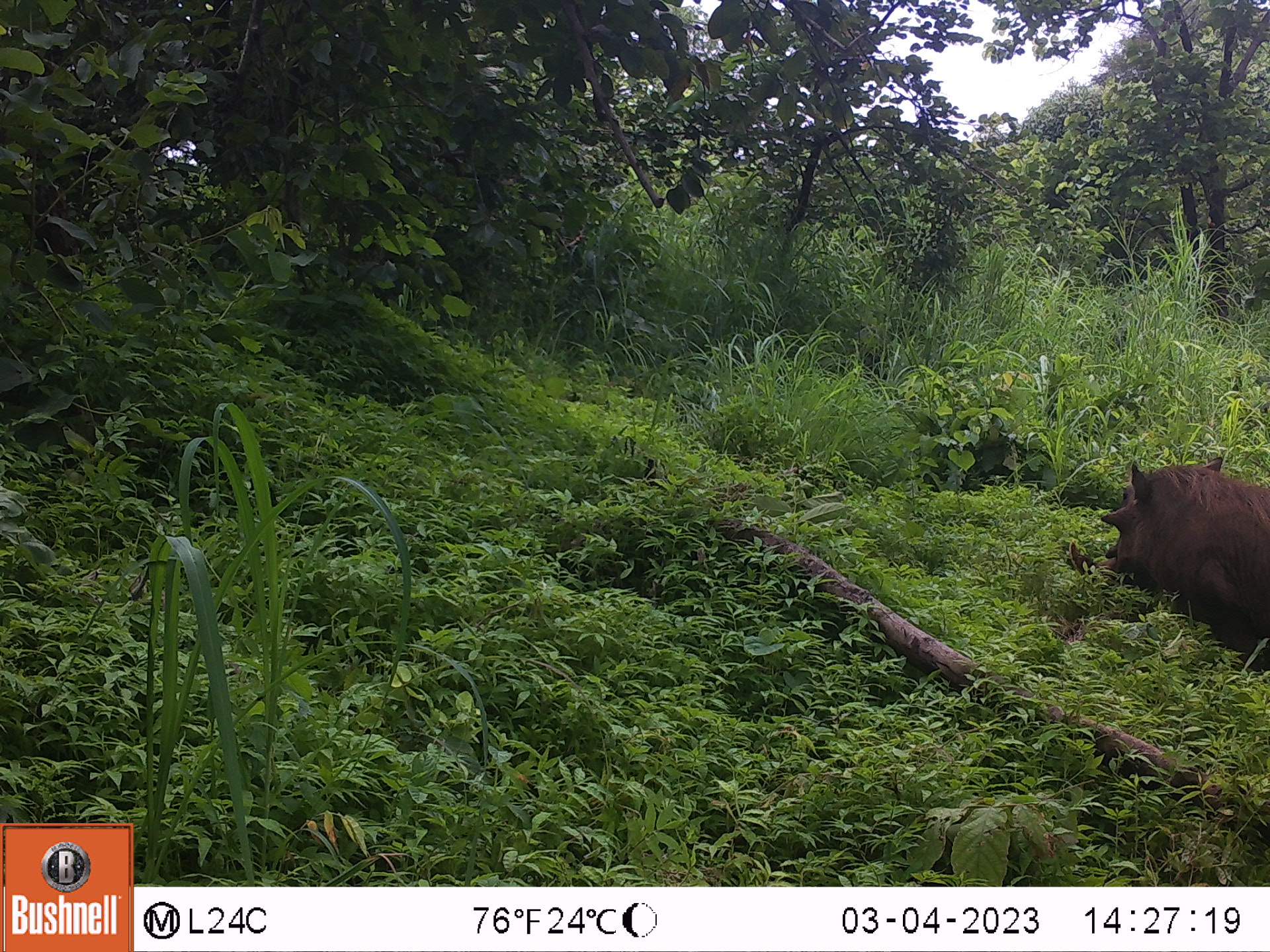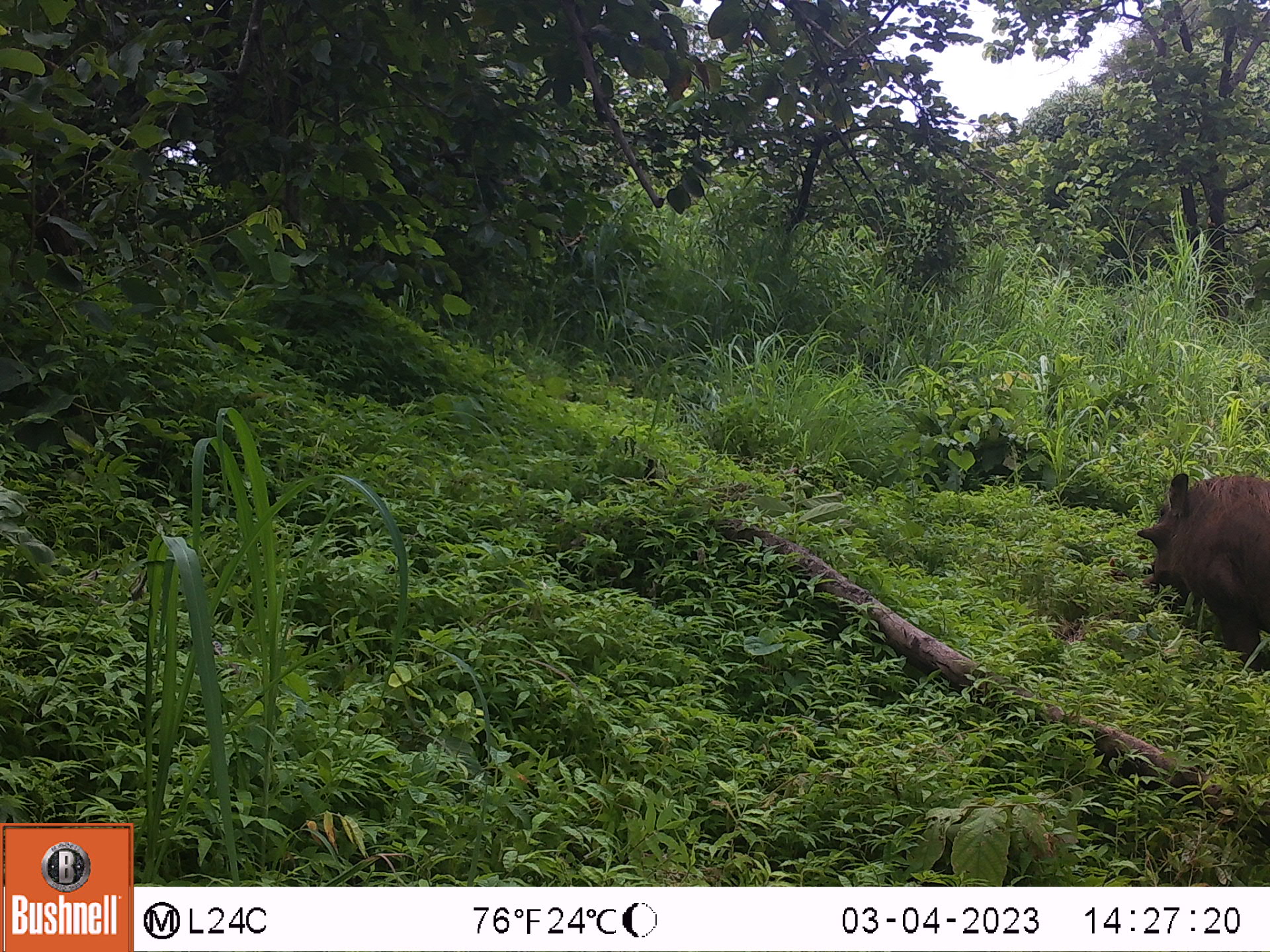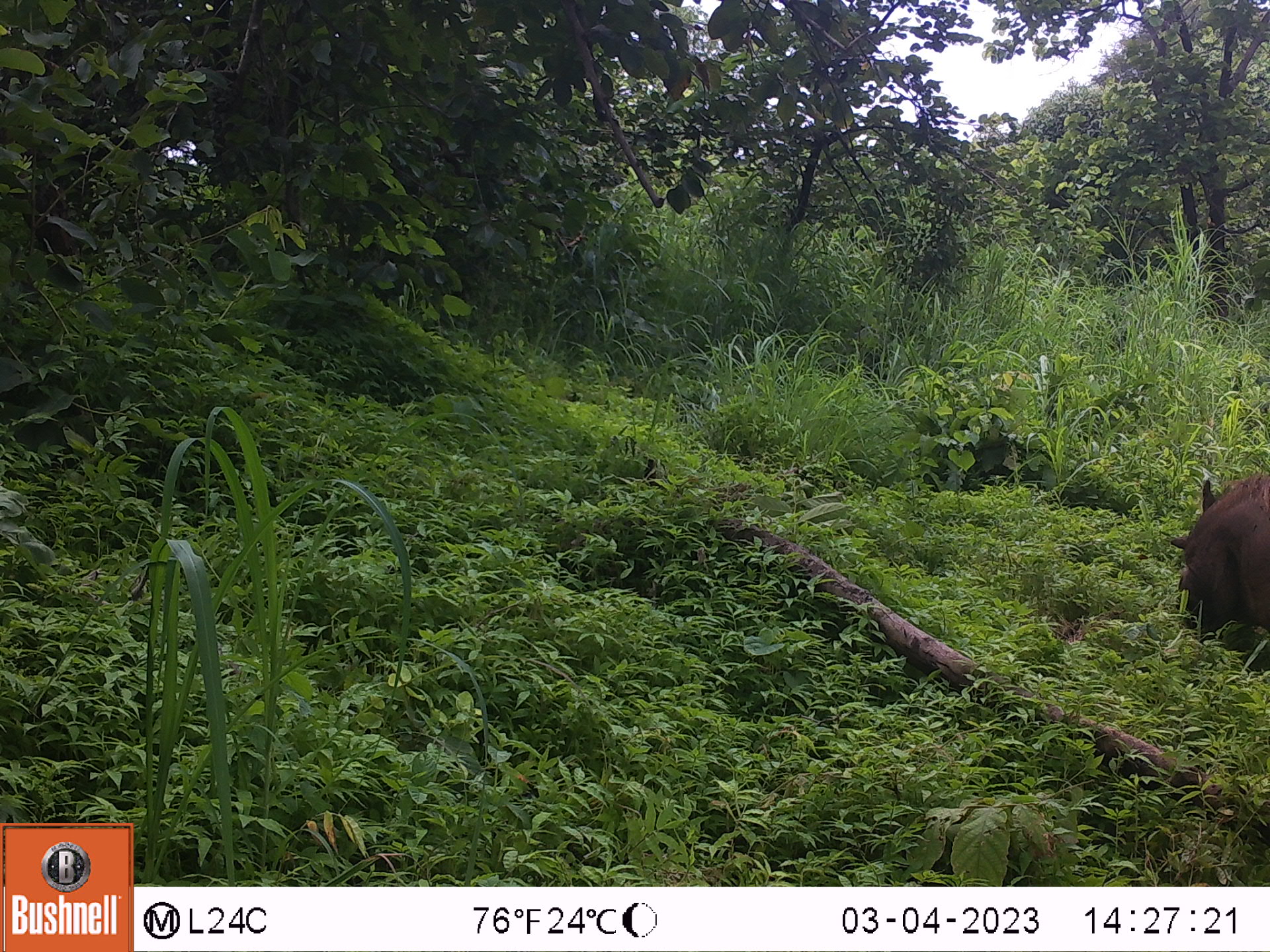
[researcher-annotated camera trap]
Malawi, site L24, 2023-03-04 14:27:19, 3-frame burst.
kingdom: Animalia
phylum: Chordata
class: Mammalia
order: Artiodactyla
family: Suidae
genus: Phacochoerus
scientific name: Phacochoerus africanus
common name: common warthog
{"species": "common warthog (Phacochoerus africanus)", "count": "1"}